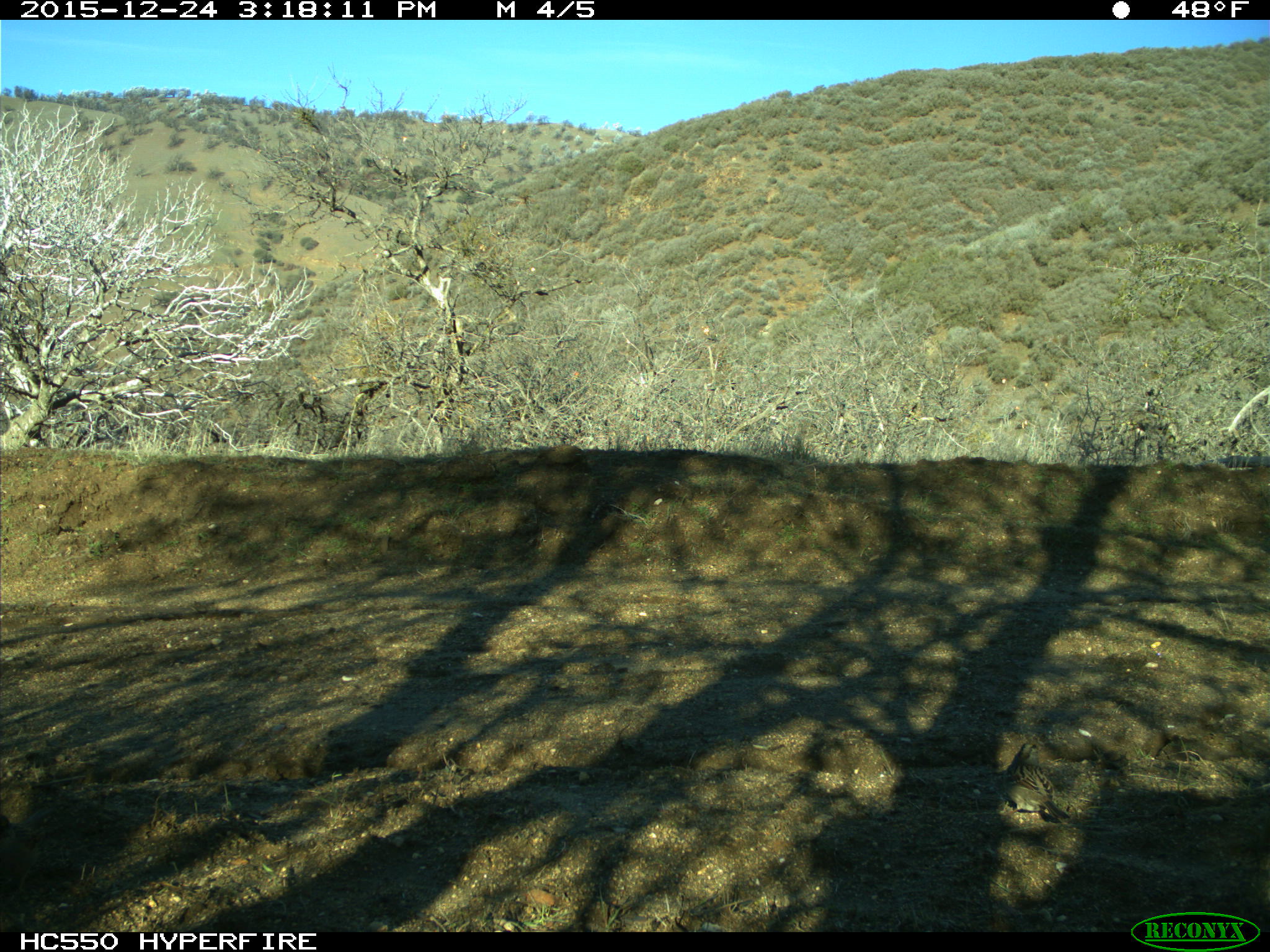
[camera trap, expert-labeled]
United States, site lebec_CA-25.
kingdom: Animalia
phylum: Chordata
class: Aves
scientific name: Aves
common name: birds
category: unidentified bird